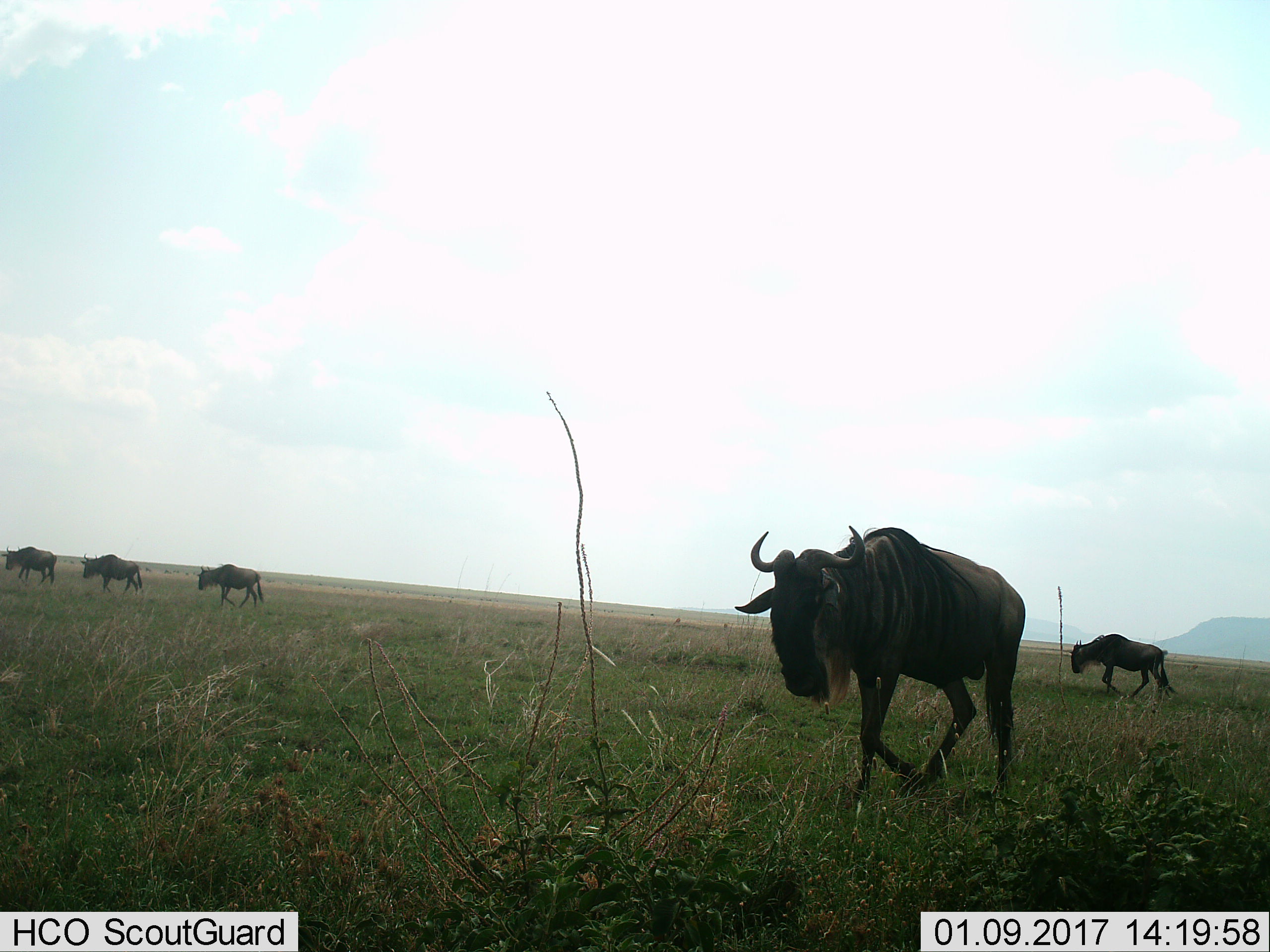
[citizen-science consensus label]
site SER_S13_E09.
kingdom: Animalia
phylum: Chordata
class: Mammalia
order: Artiodactyla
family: Bovidae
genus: Connochaetes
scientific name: Connochaetes taurinus taurinus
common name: blue wildebeest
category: wildebeestblue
Wildebeestblue (blue wildebeest) (Connochaetes taurinus taurinus), count 5. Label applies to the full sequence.